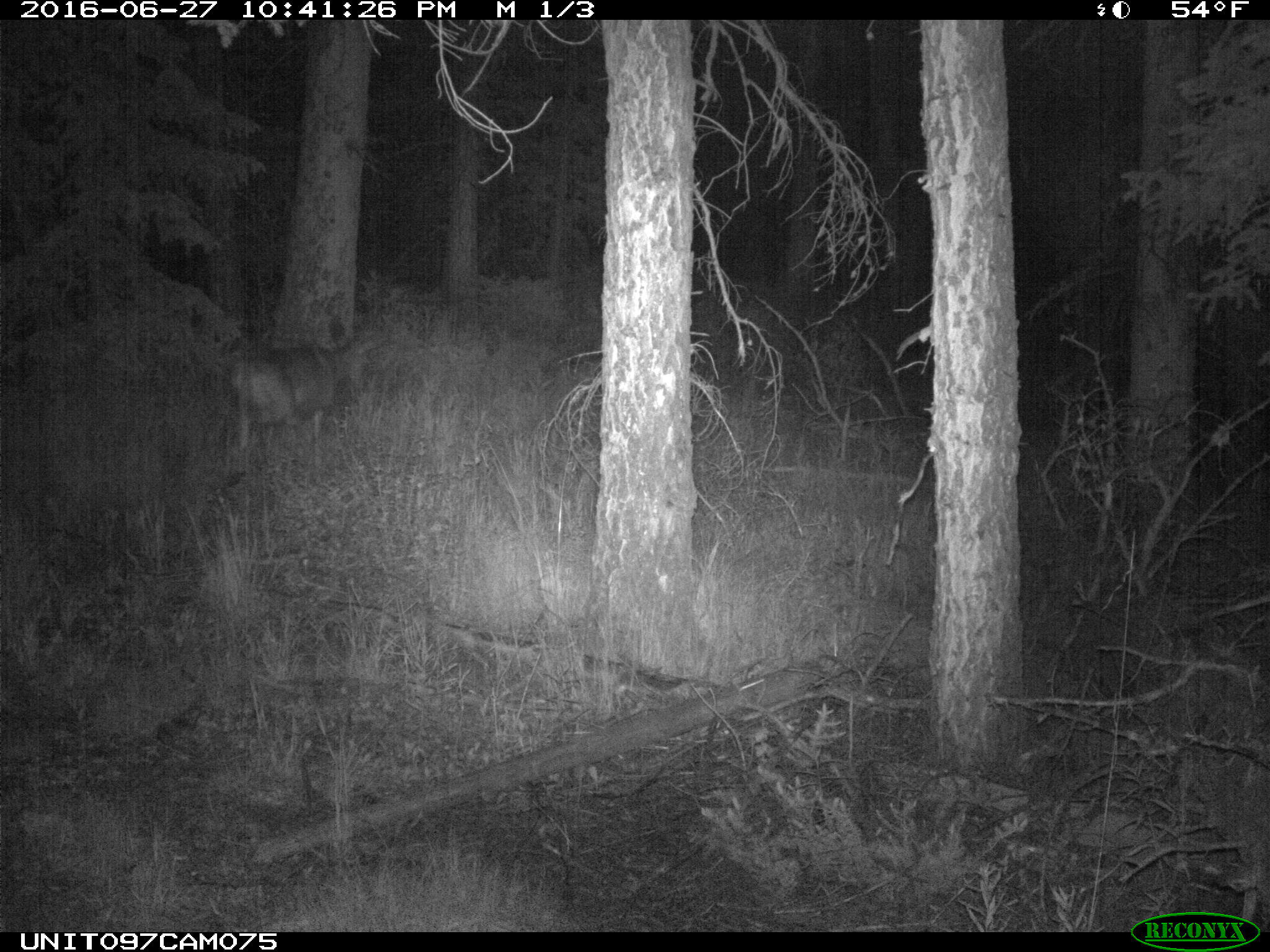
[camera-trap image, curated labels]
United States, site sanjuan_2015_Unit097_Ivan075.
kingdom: Animalia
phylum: Chordata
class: Mammalia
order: Artiodactyla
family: Cervidae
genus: Odocoileus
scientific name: Odocoileus hemionus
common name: mule deer